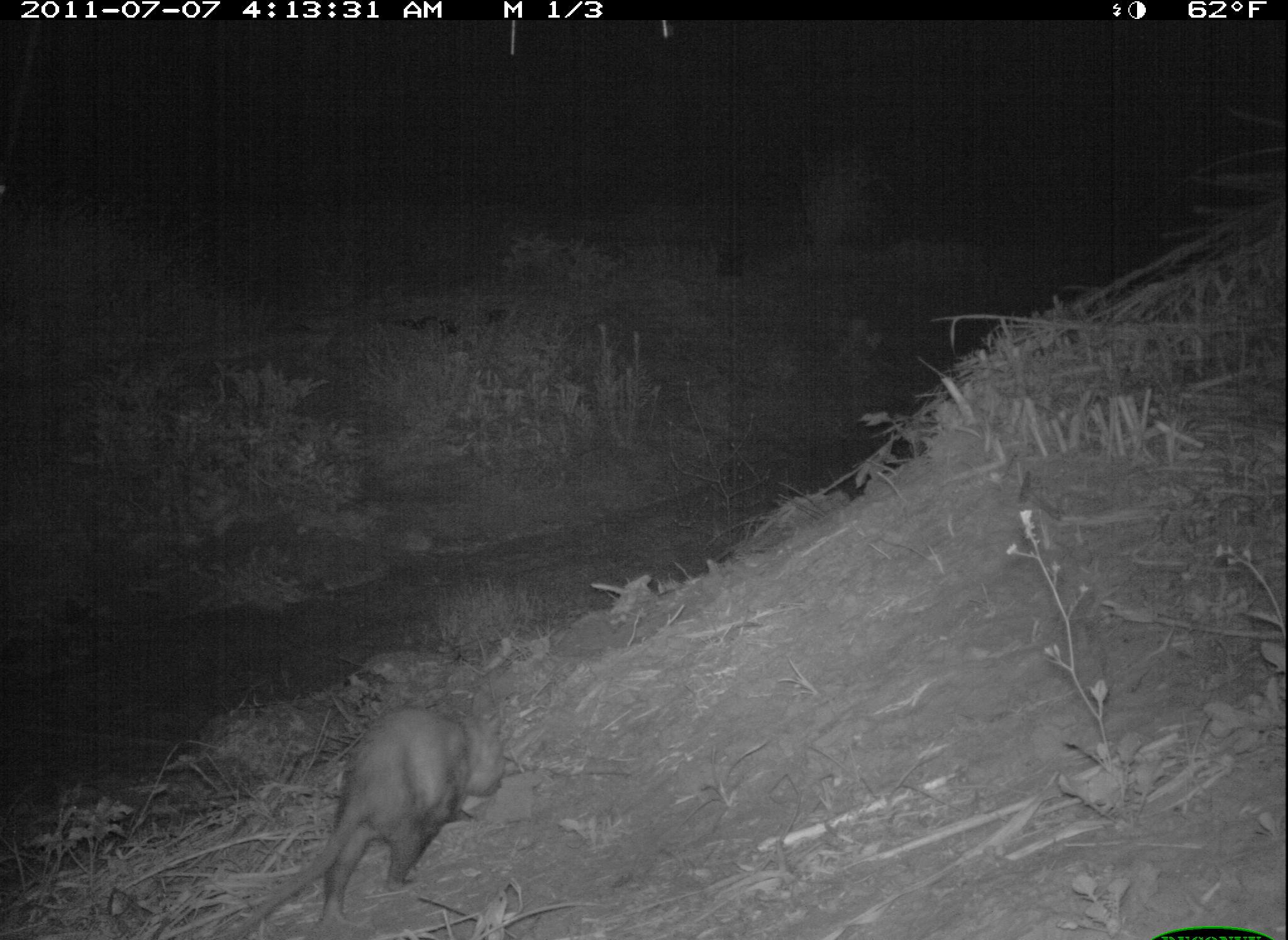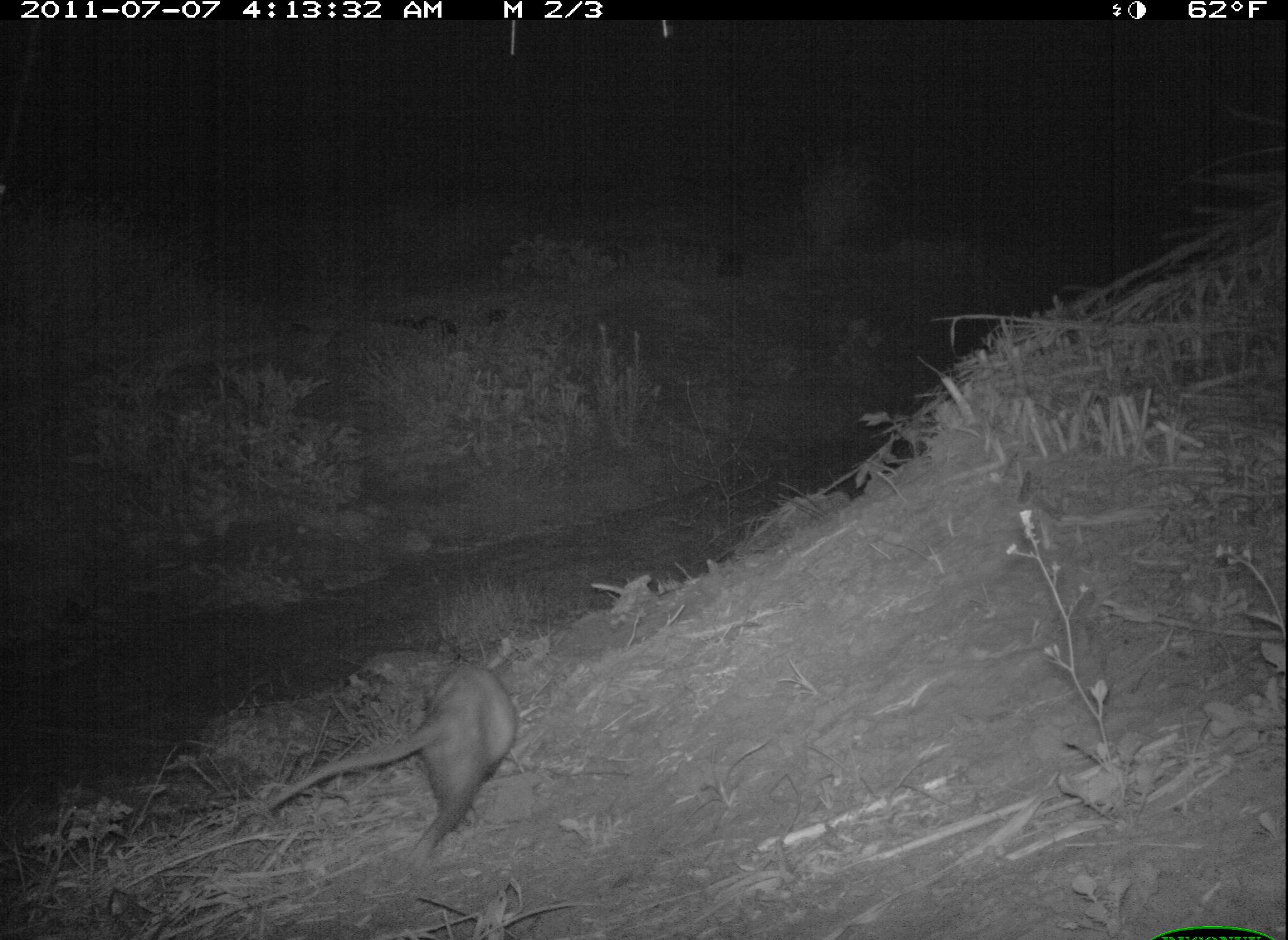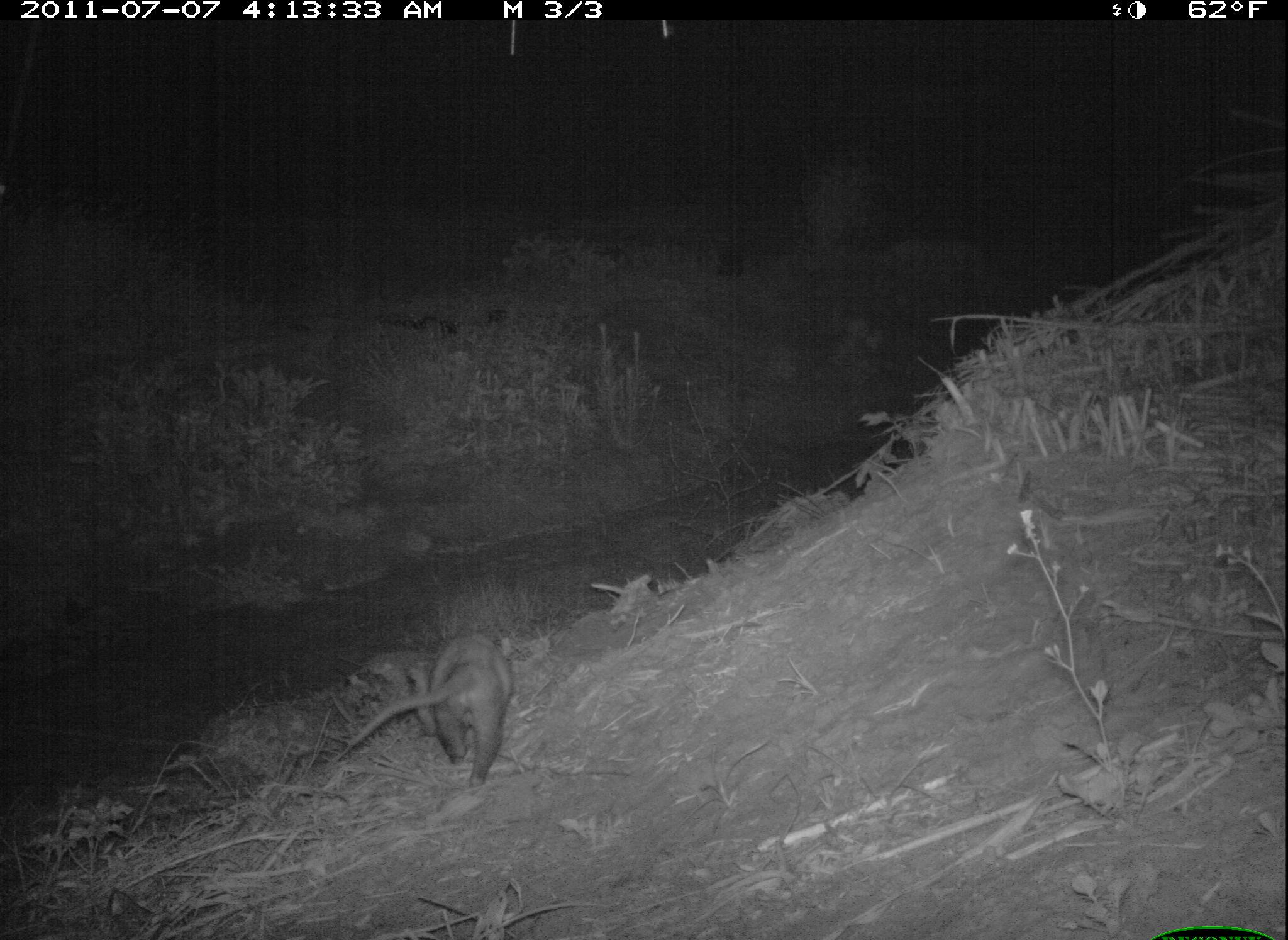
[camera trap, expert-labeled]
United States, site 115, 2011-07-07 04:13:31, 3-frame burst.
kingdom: Animalia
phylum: Chordata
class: Mammalia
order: Didelphimorphia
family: Didelphidae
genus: Didelphis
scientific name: Didelphis virginiana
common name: virginia opossum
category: opossum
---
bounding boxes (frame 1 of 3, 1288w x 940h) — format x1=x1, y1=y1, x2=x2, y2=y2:
opossum: x1=233, y1=689, x2=517, y2=937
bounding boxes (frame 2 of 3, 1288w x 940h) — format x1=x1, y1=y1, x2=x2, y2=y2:
opossum: x1=242, y1=648, x2=530, y2=868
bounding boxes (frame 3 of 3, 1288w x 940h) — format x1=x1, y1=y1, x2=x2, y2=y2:
opossum: x1=344, y1=630, x2=551, y2=794